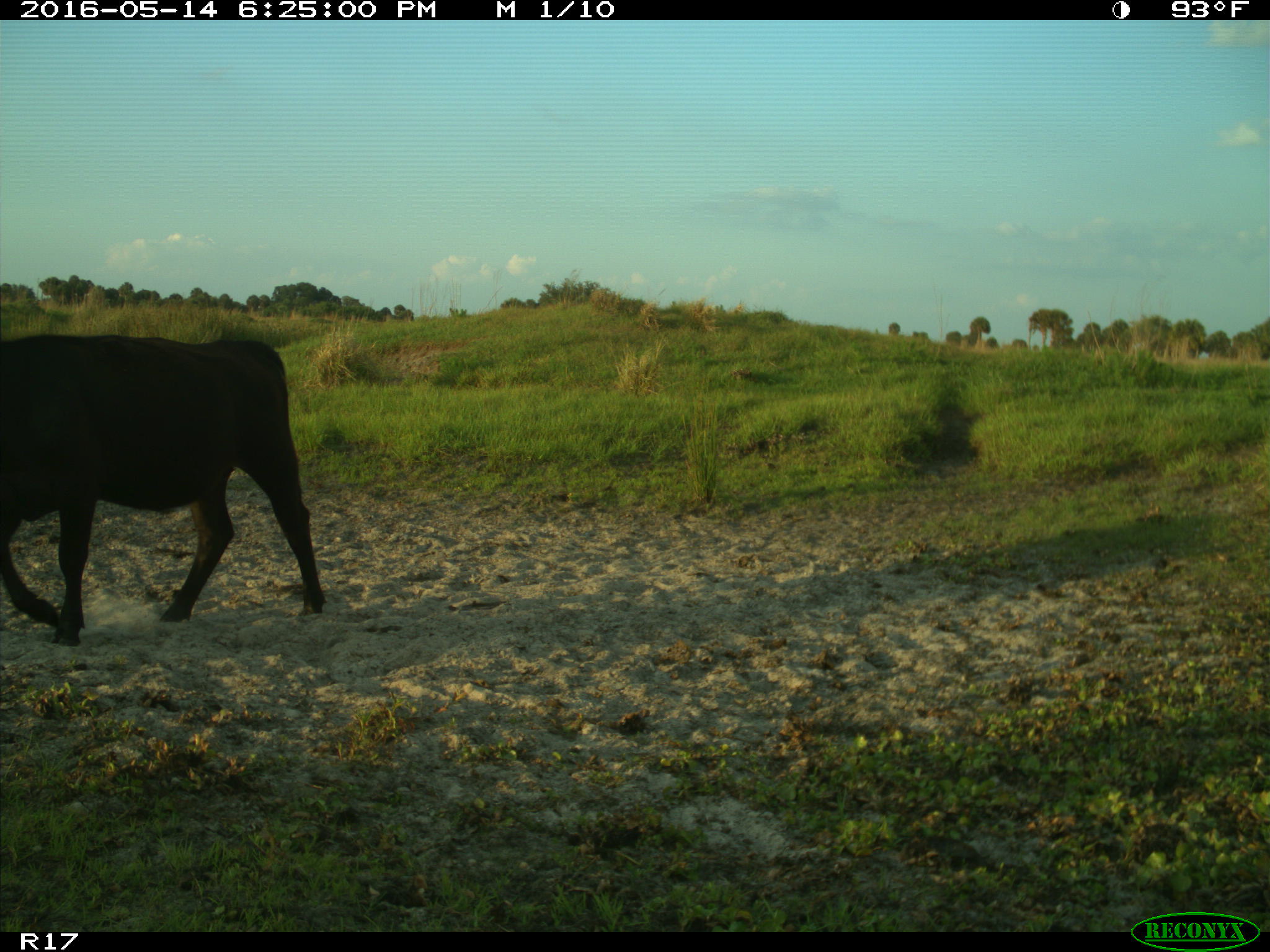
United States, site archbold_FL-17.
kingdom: Animalia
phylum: Chordata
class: Mammalia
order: Artiodactyla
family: Bovidae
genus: Bos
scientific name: Bos taurus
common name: domestic cow